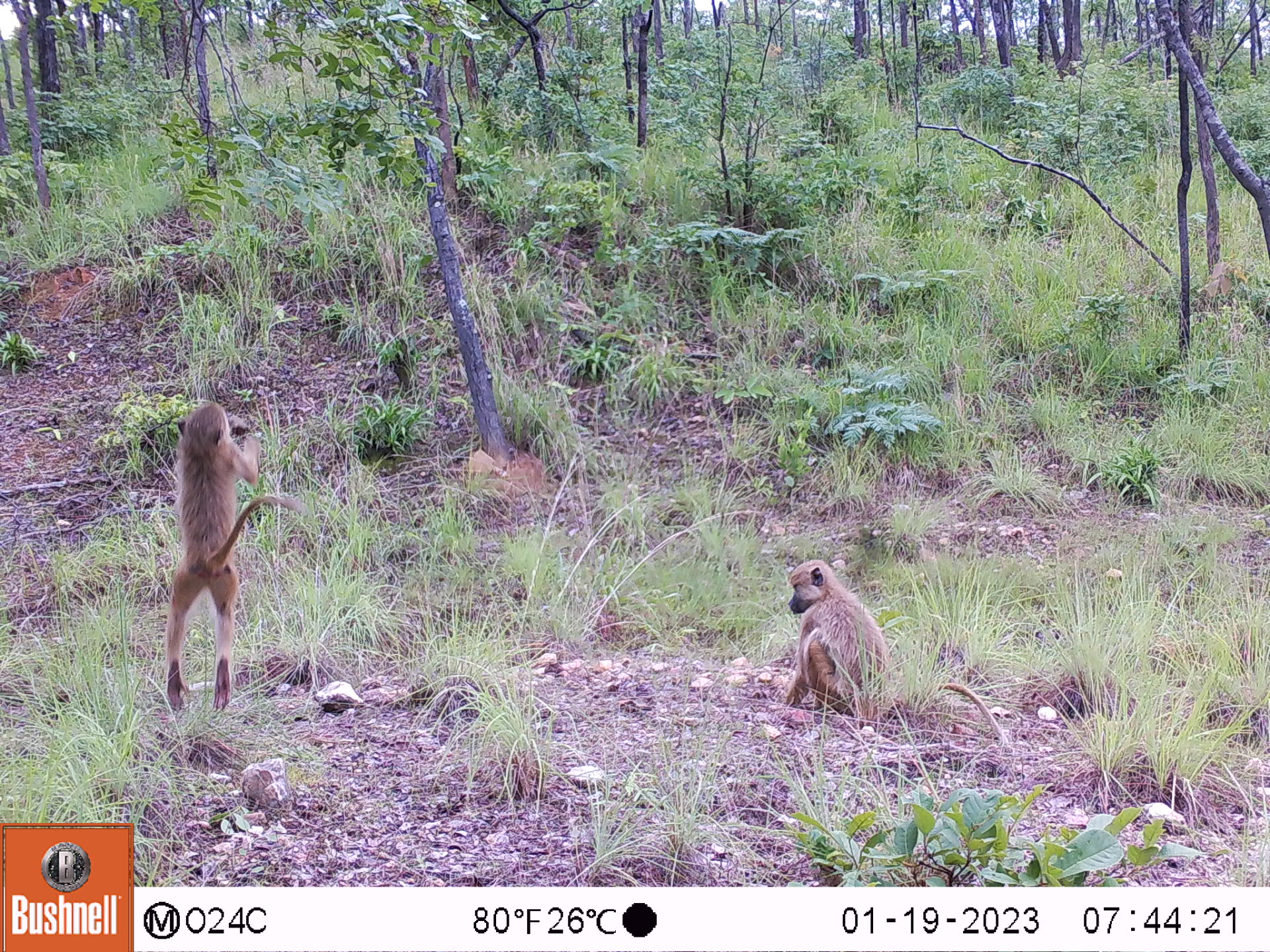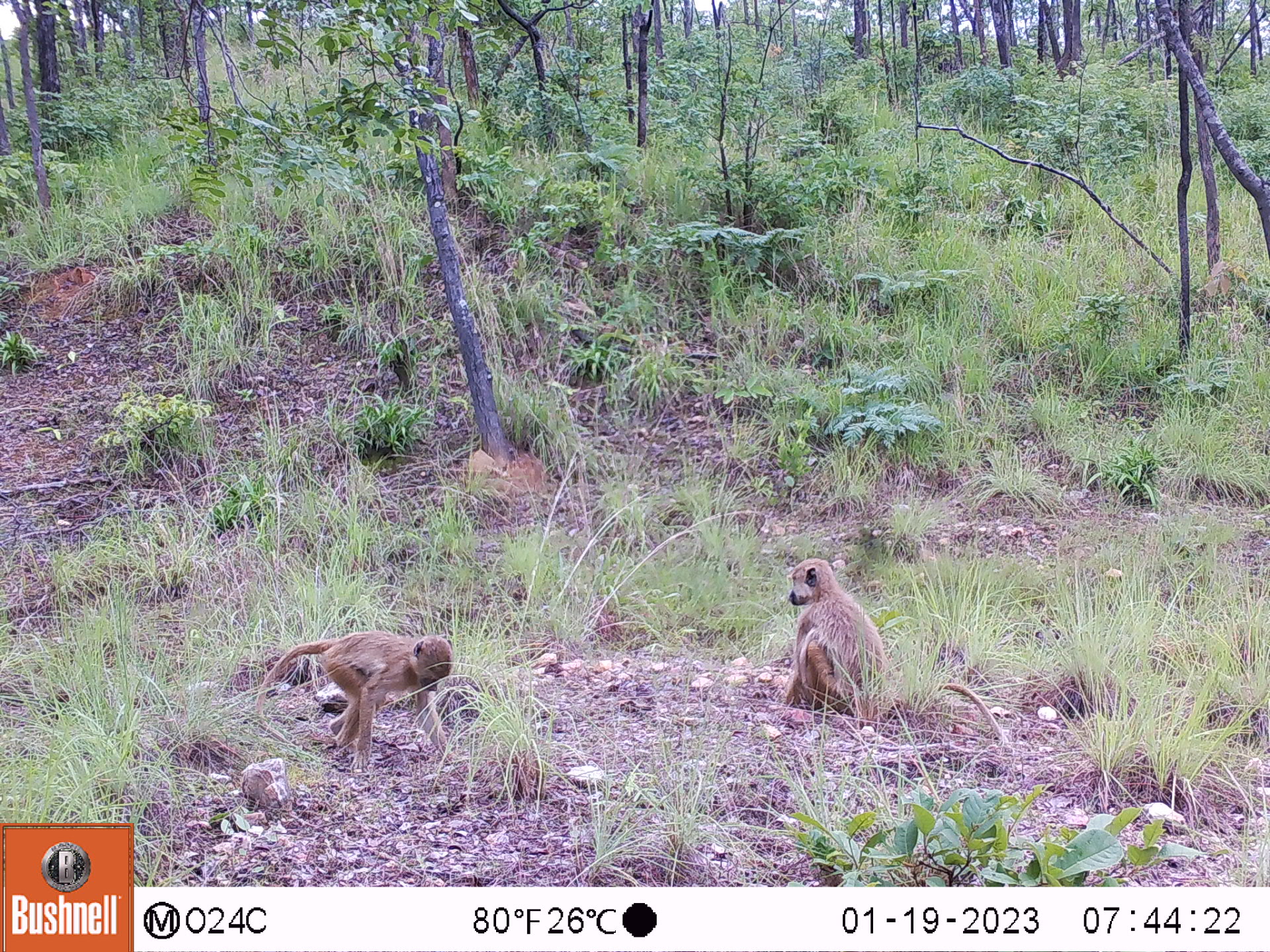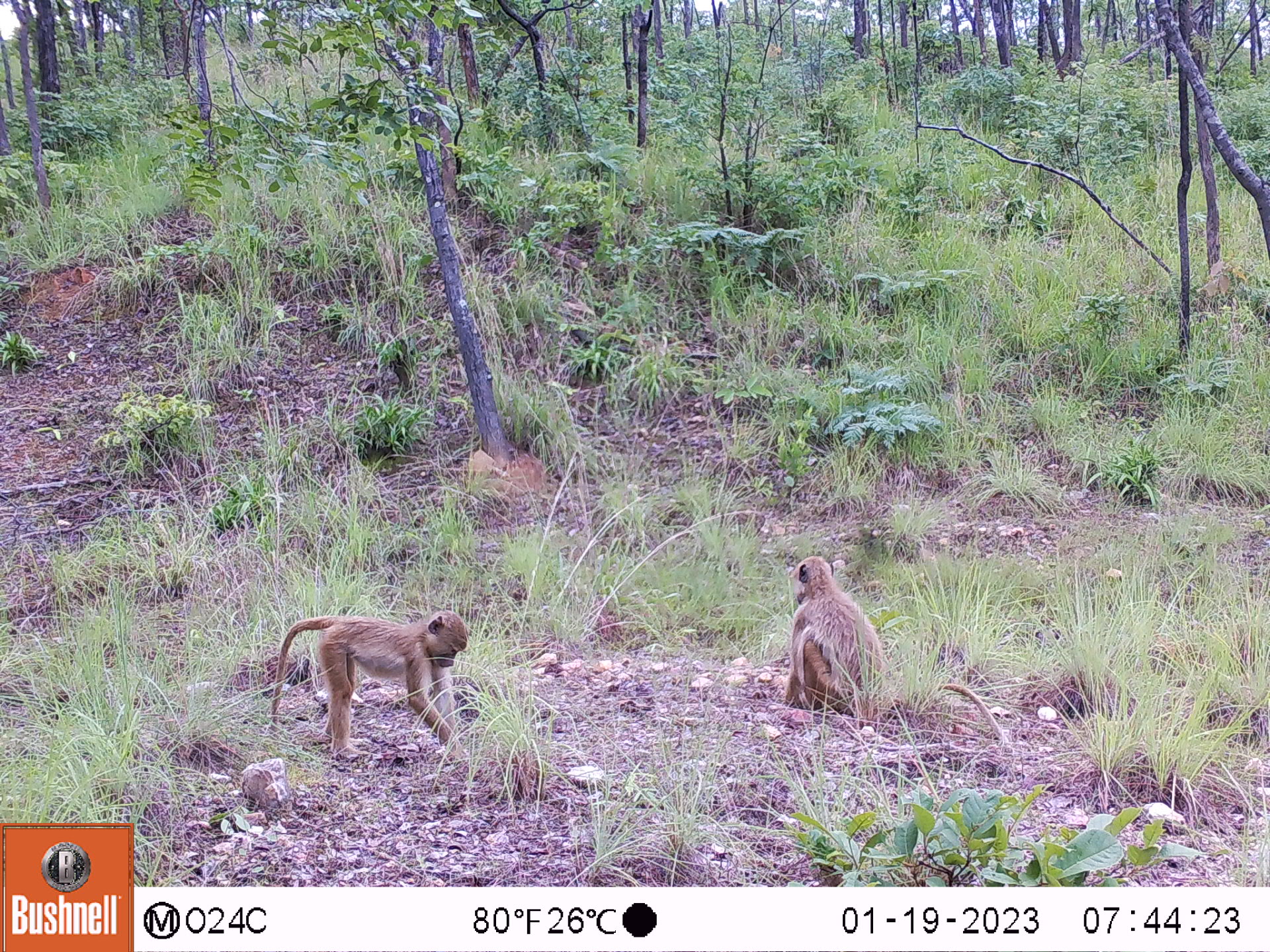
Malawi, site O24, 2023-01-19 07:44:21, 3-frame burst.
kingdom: Animalia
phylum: Chordata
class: Mammalia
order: Primates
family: Cercopithecidae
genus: Papio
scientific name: Papio cynocephalus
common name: yellow baboon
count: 2